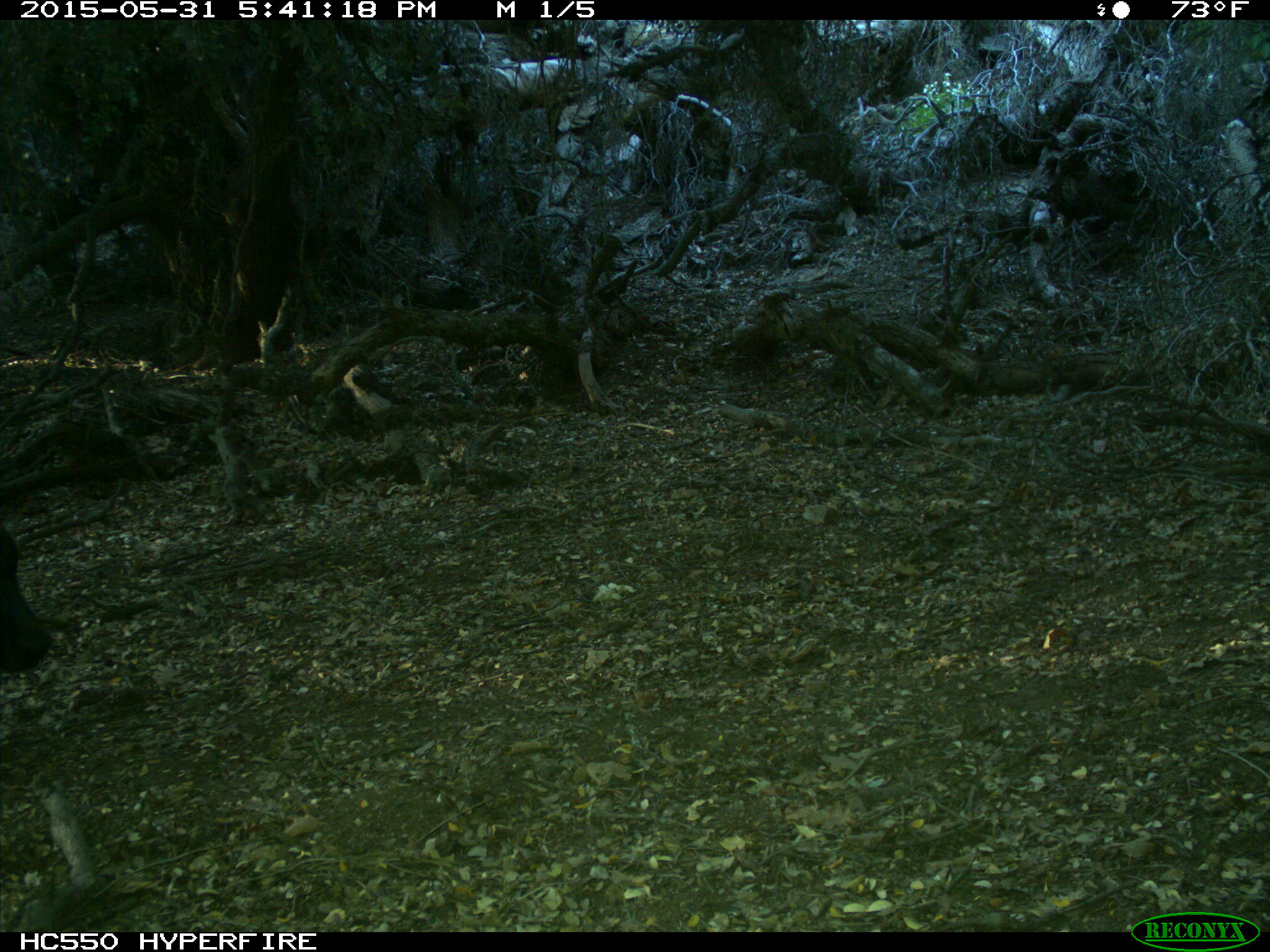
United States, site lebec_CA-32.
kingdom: Animalia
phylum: Chordata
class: Mammalia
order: Artiodactyla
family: Bovidae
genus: Bos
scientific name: Bos taurus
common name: domestic cow